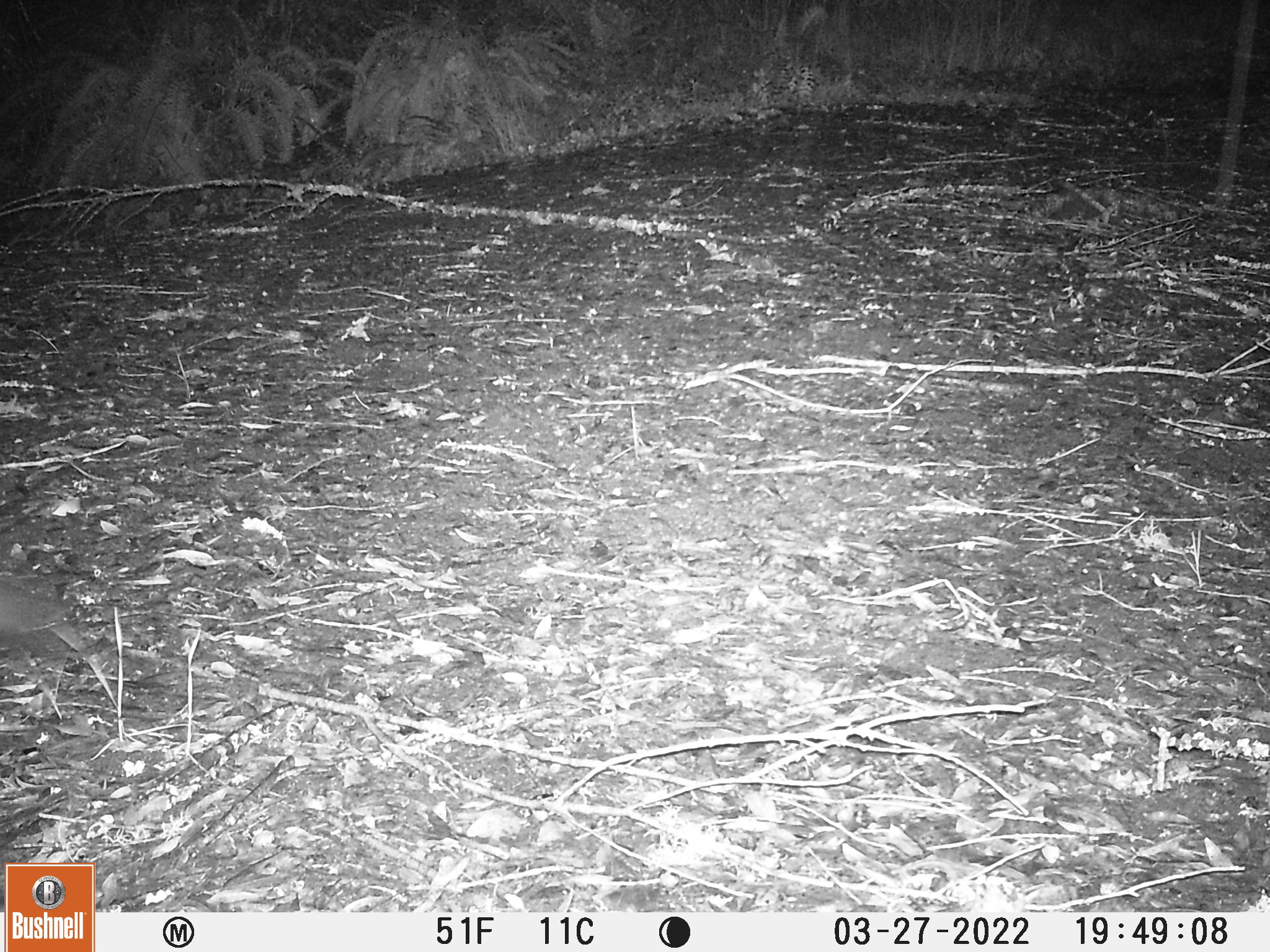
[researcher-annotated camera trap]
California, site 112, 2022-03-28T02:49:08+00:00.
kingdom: Animalia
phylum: Chordata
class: Aves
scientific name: Aves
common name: bird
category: unknown bird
Unknown bird (bird) (Aves).